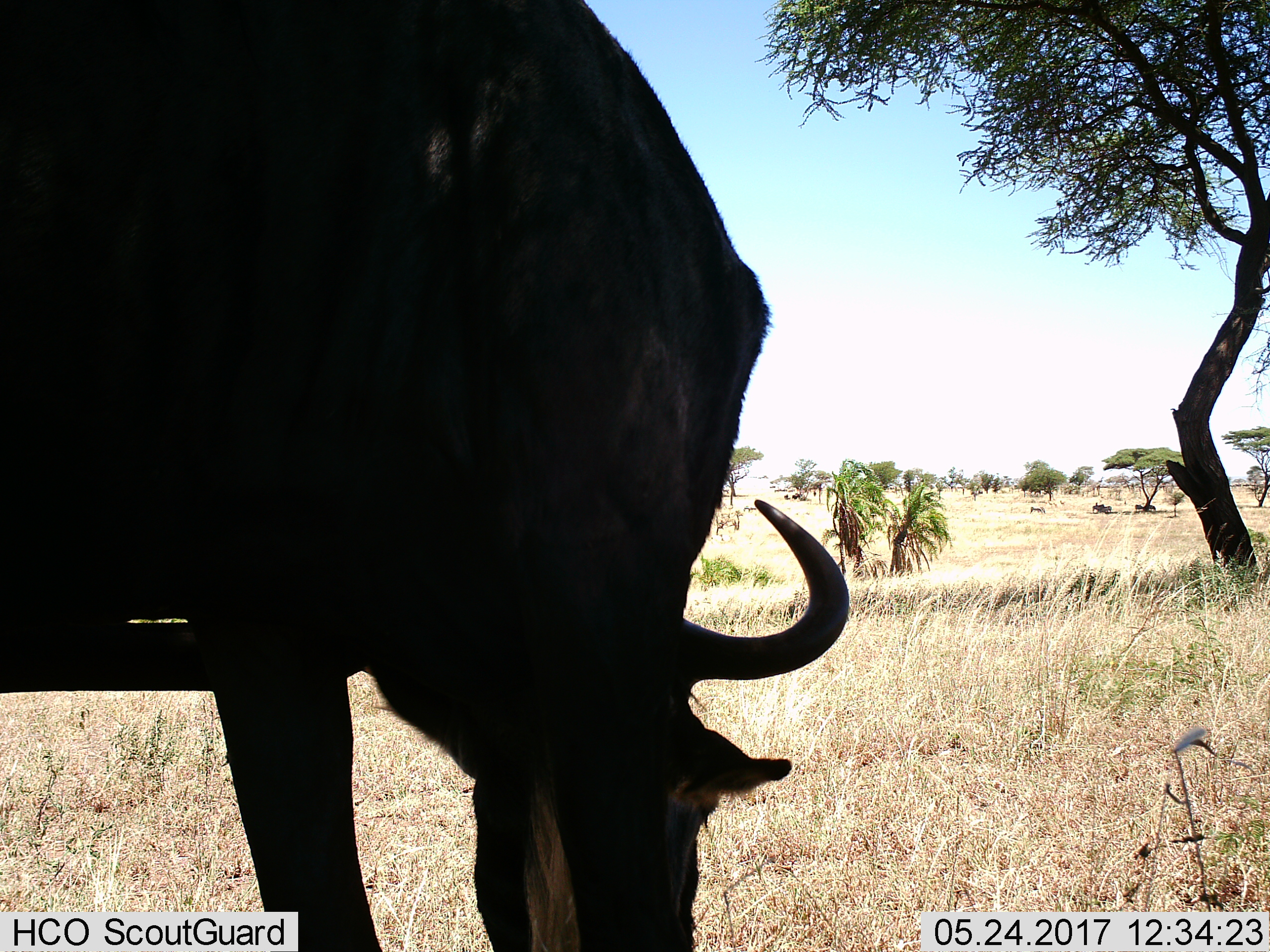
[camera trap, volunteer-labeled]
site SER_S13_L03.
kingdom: Animalia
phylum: Chordata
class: Mammalia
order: Artiodactyla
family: Bovidae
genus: Connochaetes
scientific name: Connochaetes taurinus taurinus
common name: blue wildebeest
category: wildebeestblue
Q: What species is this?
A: Wildebeestblue (blue wildebeest) (Connochaetes taurinus taurinus).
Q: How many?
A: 1.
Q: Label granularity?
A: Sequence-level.